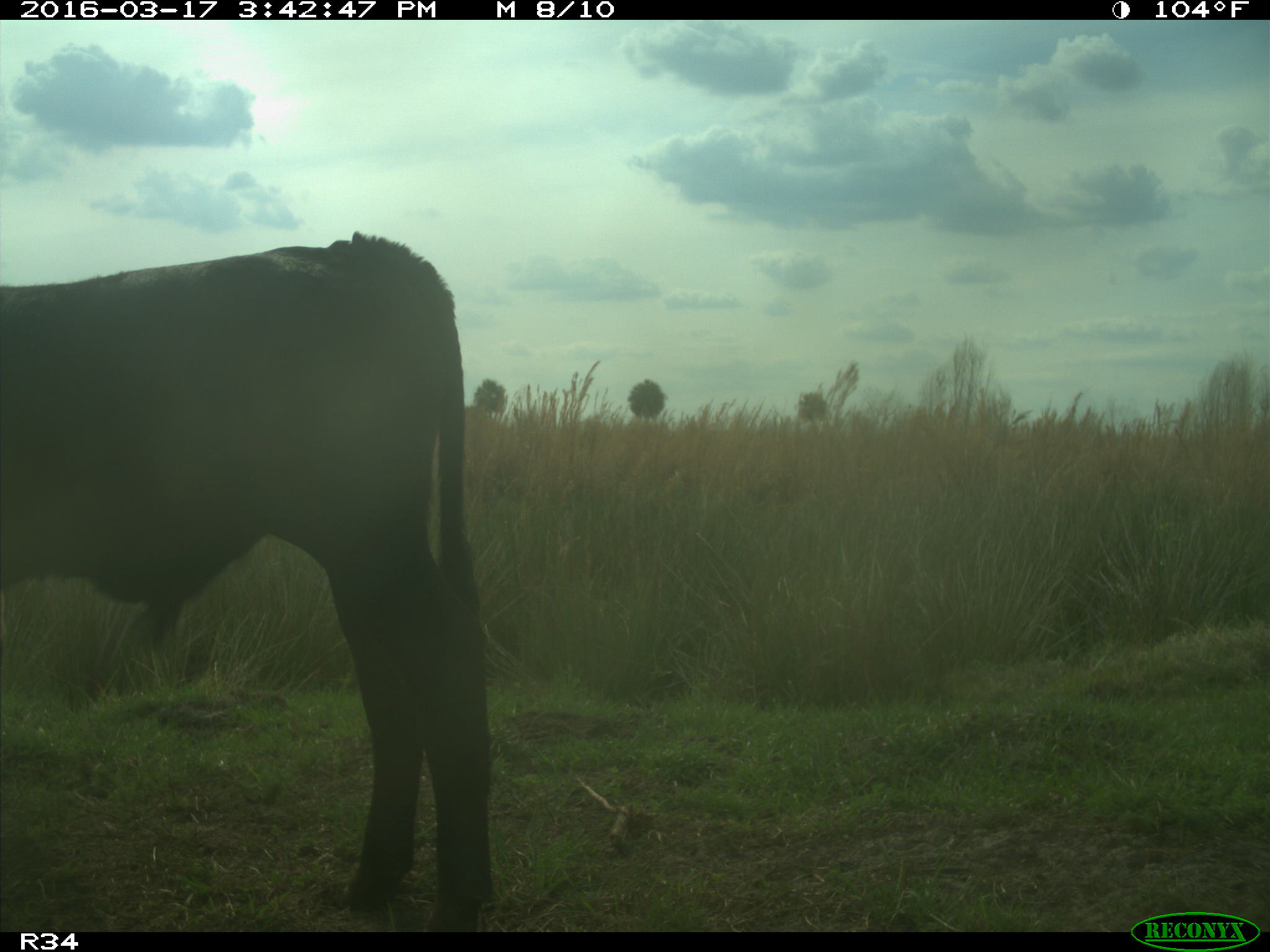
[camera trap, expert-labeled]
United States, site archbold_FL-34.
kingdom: Animalia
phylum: Chordata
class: Mammalia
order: Artiodactyla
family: Bovidae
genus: Bos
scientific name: Bos taurus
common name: domestic cow